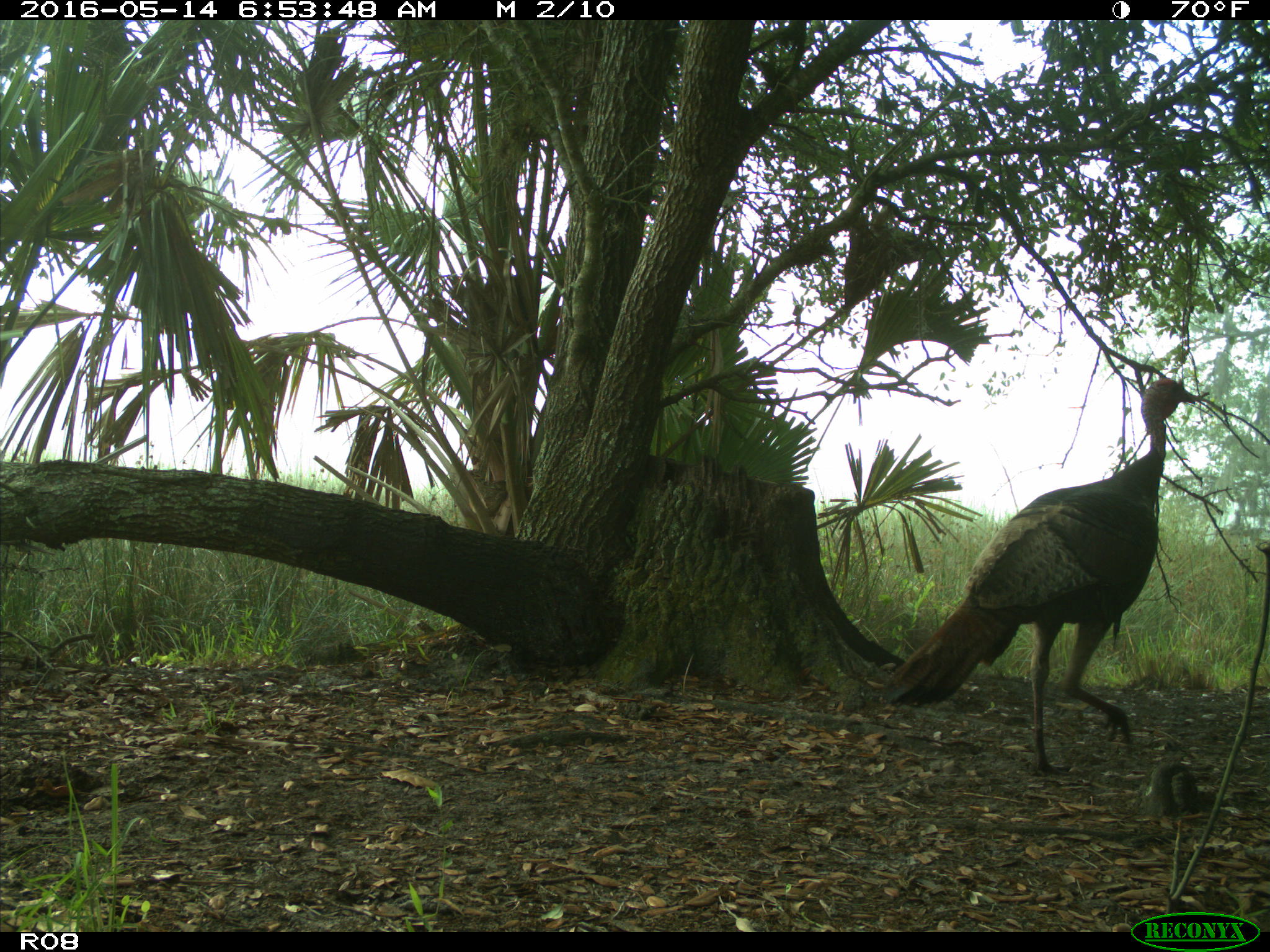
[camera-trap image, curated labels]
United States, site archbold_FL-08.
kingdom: Animalia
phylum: Chordata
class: Aves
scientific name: Aves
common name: birds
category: unidentified bird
Unidentified bird (birds) (Aves).